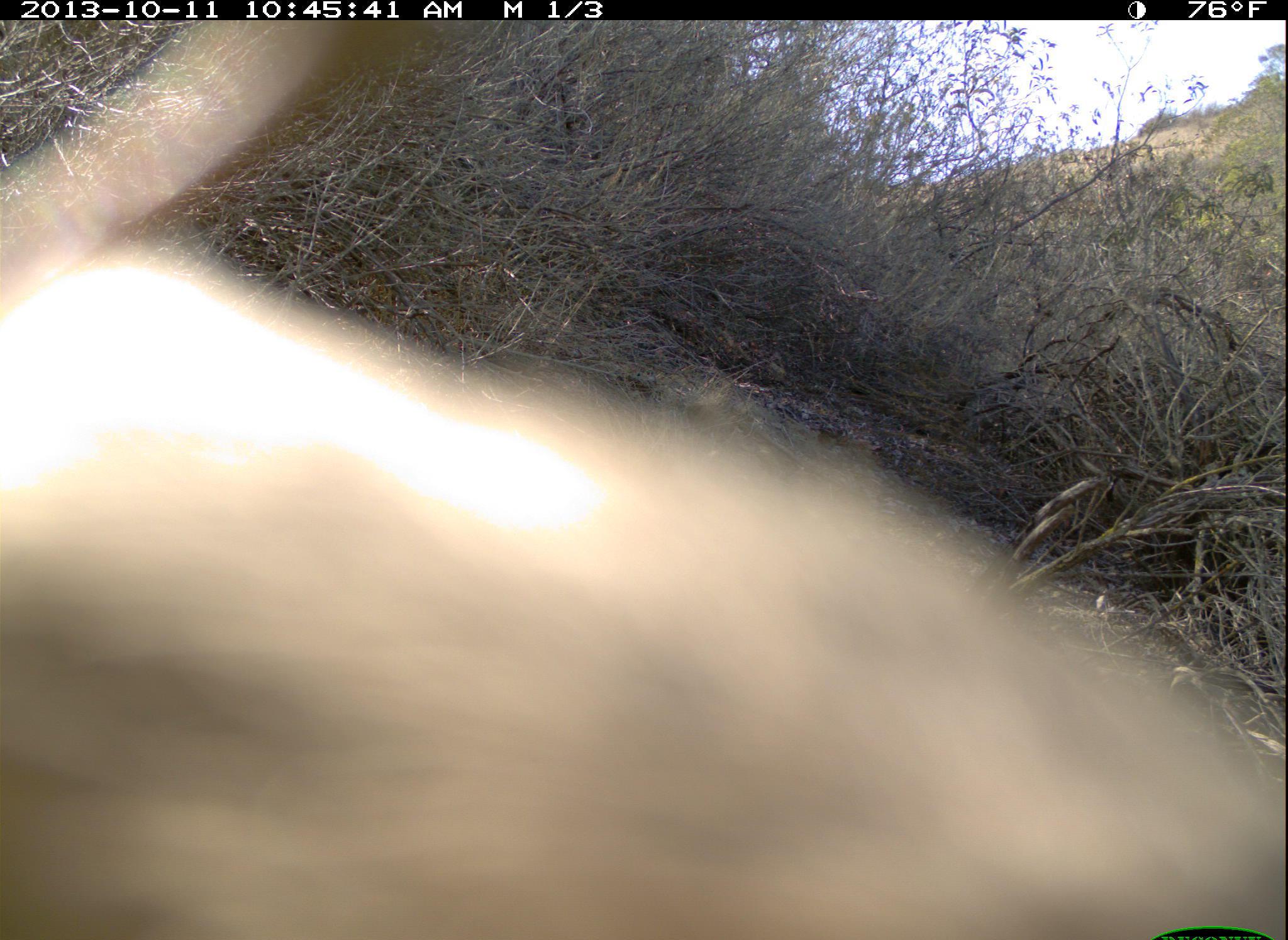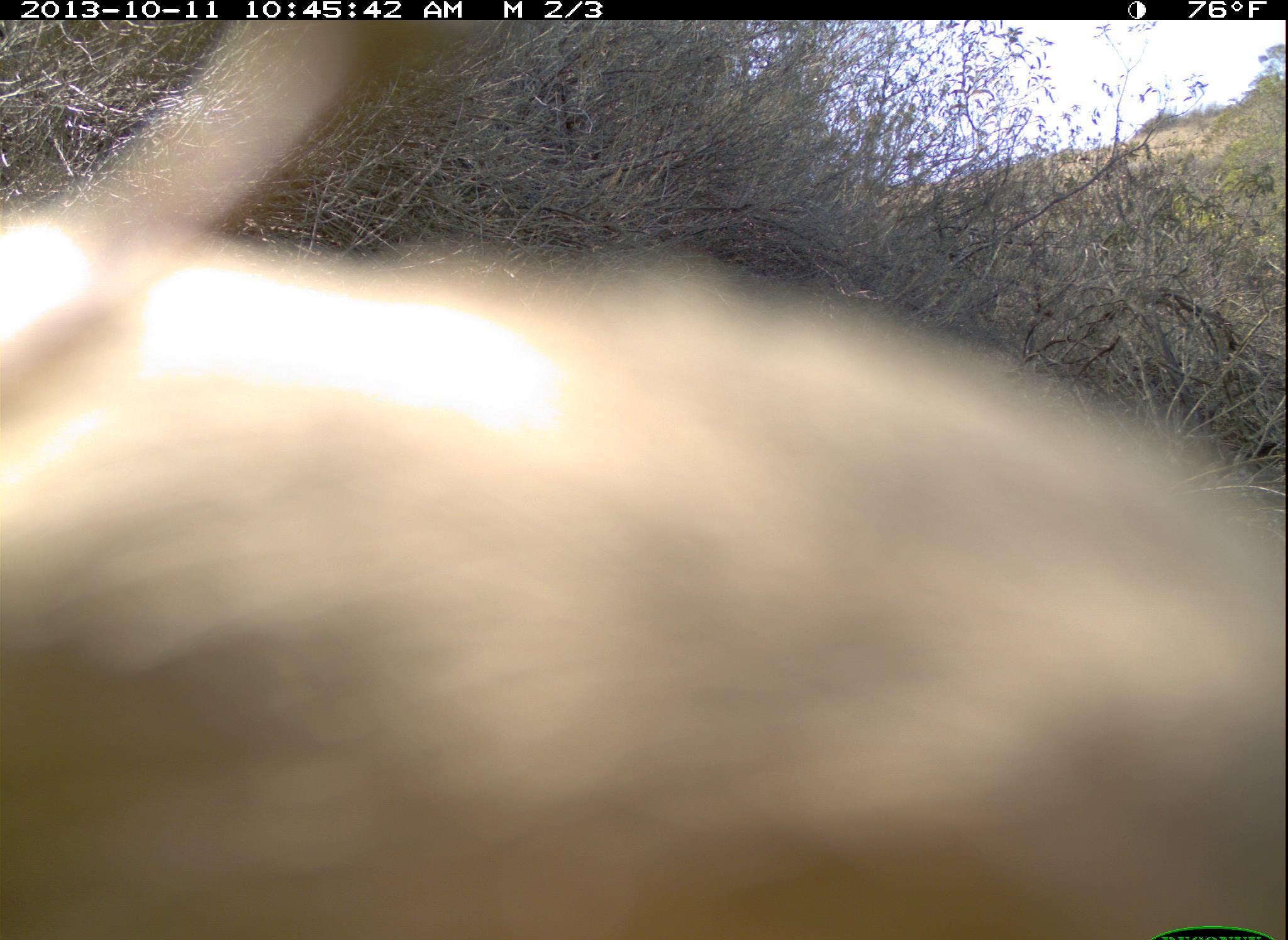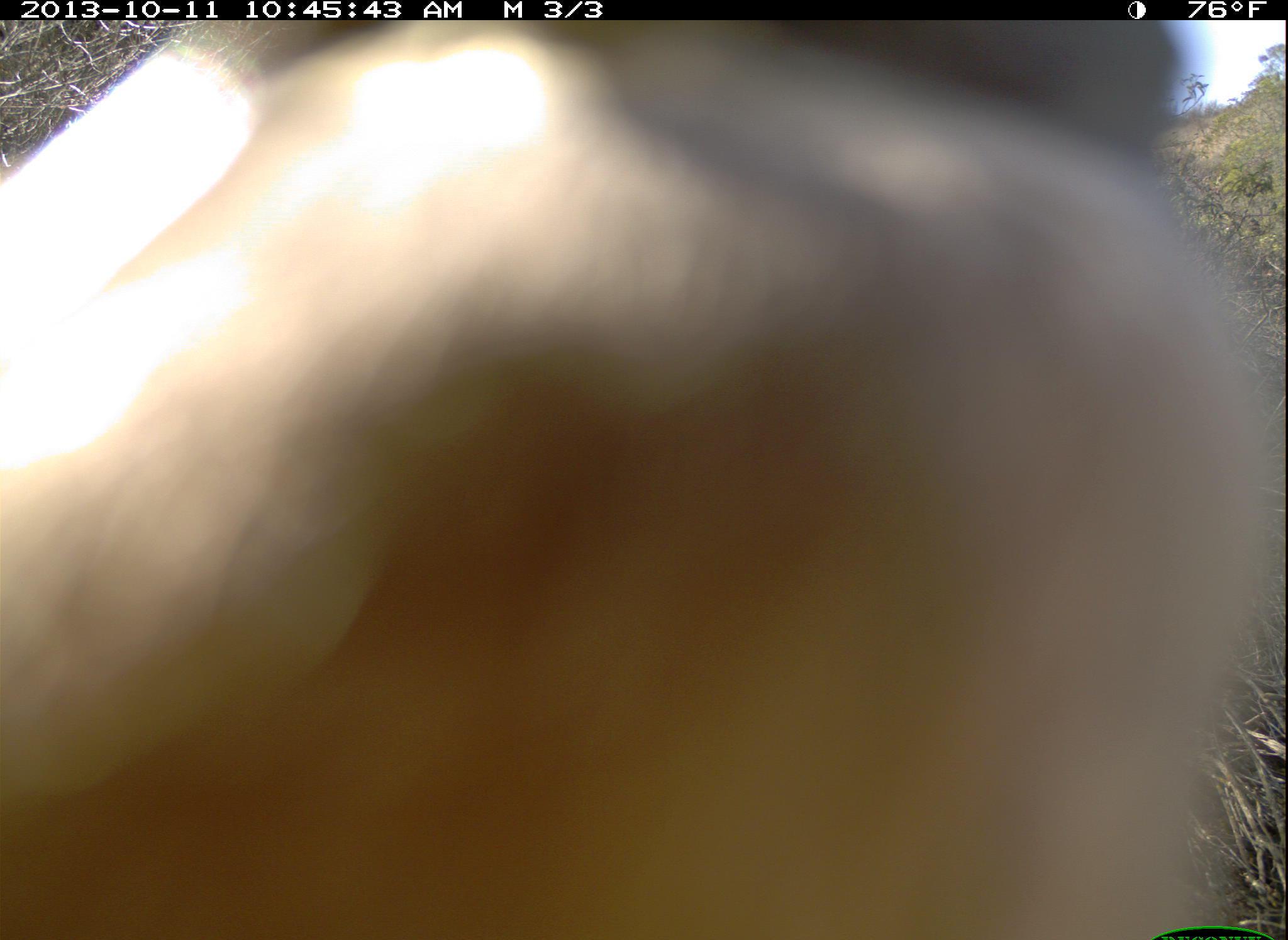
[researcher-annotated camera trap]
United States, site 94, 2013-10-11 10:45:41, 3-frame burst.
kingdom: Animalia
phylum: Chordata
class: Aves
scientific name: Aves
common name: bird